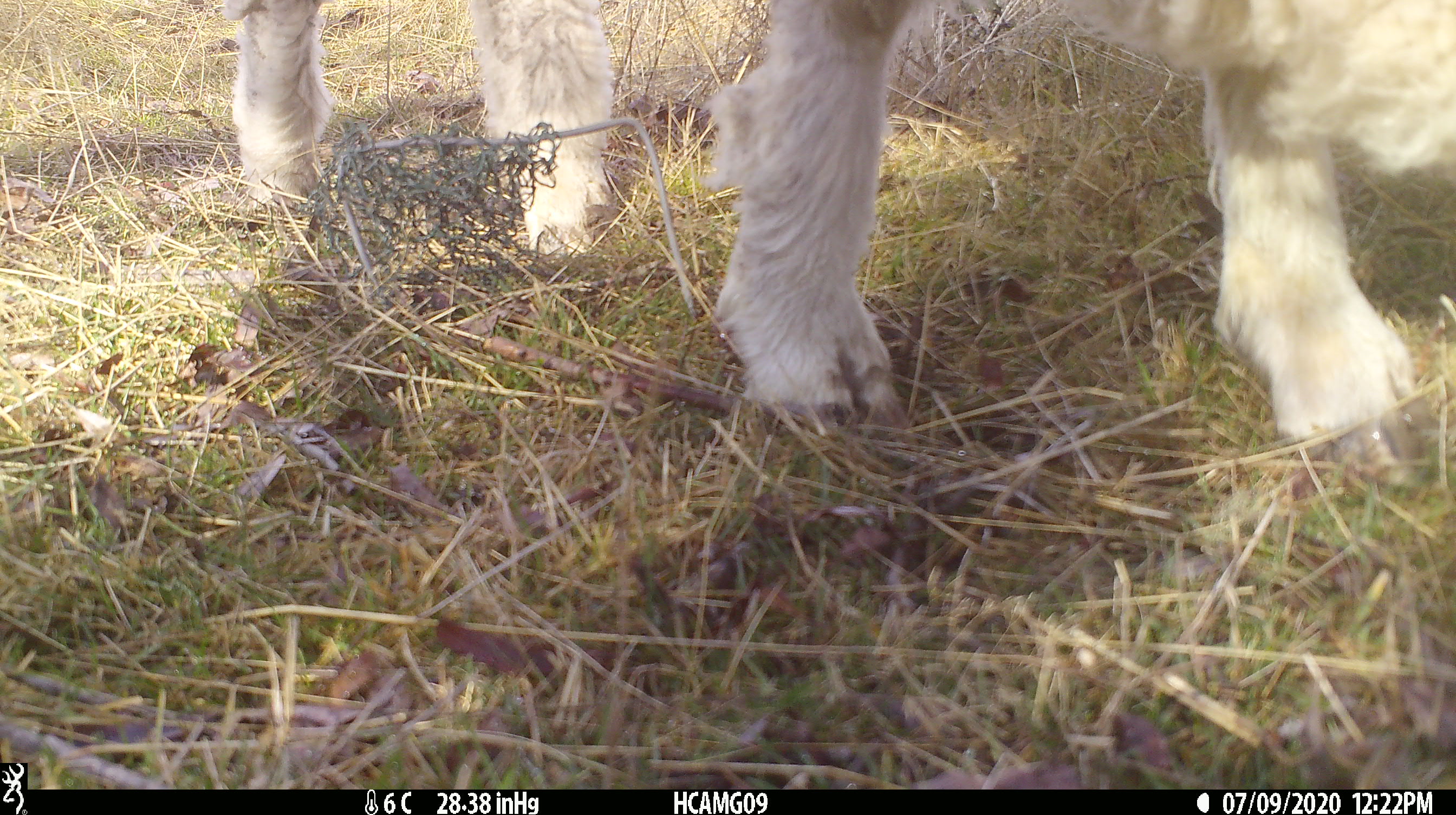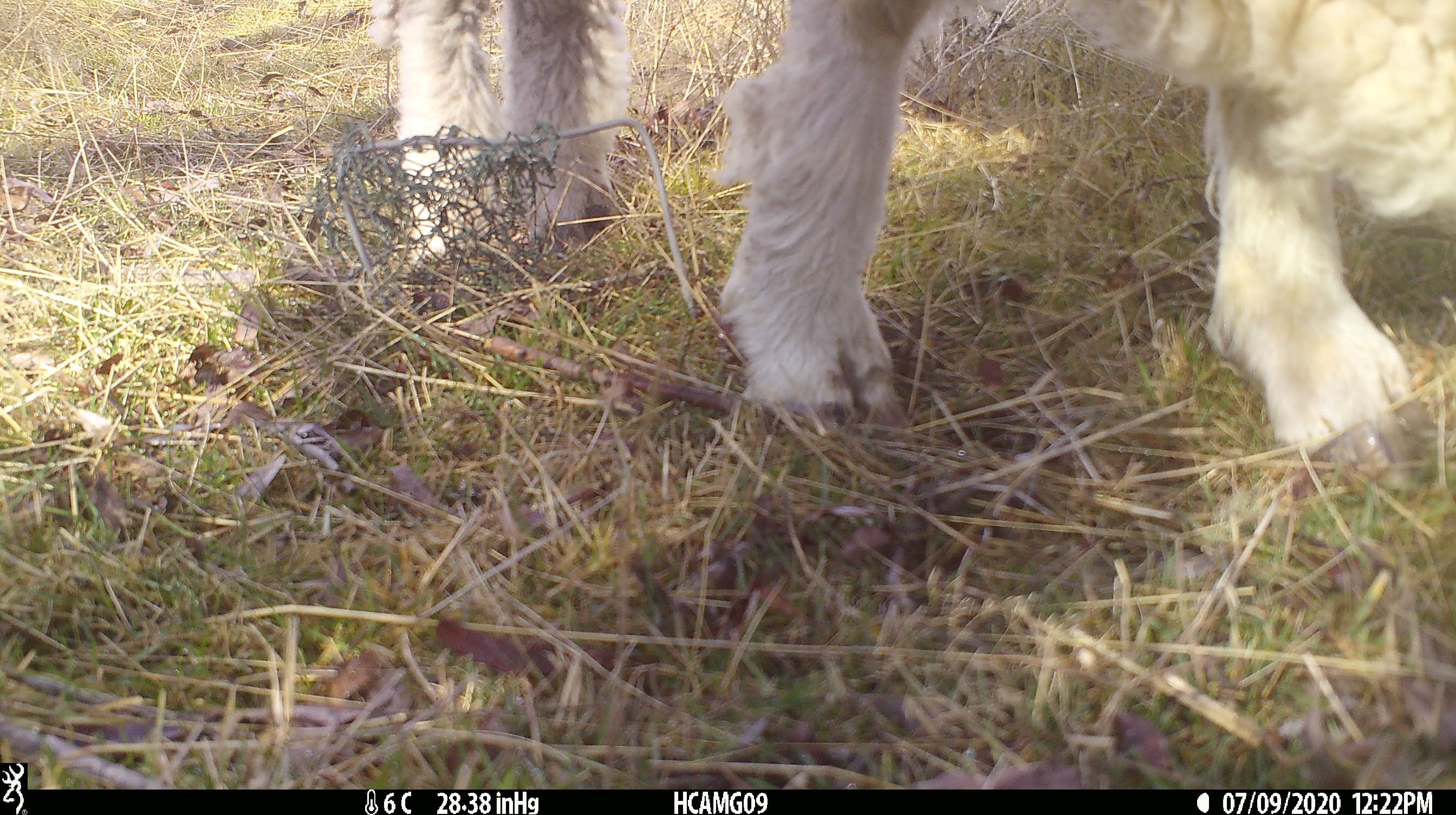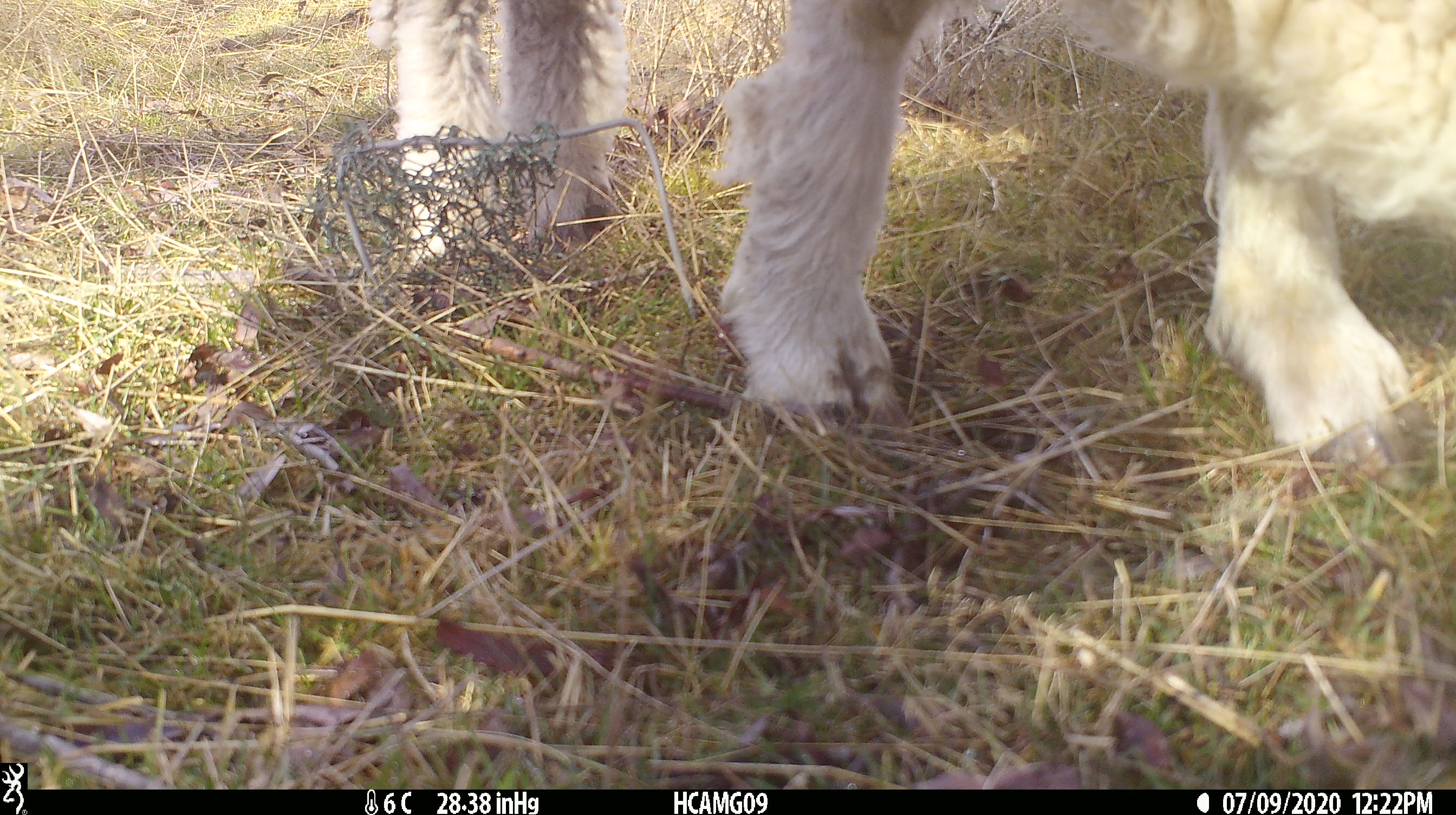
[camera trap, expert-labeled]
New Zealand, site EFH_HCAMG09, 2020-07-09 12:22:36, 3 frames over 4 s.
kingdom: Animalia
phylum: Chordata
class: Mammalia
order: Artiodactyla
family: Bovidae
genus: Ovis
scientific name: Ovis aries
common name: domestic sheep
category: sheep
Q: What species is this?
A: Sheep (domestic sheep) (Ovis aries).